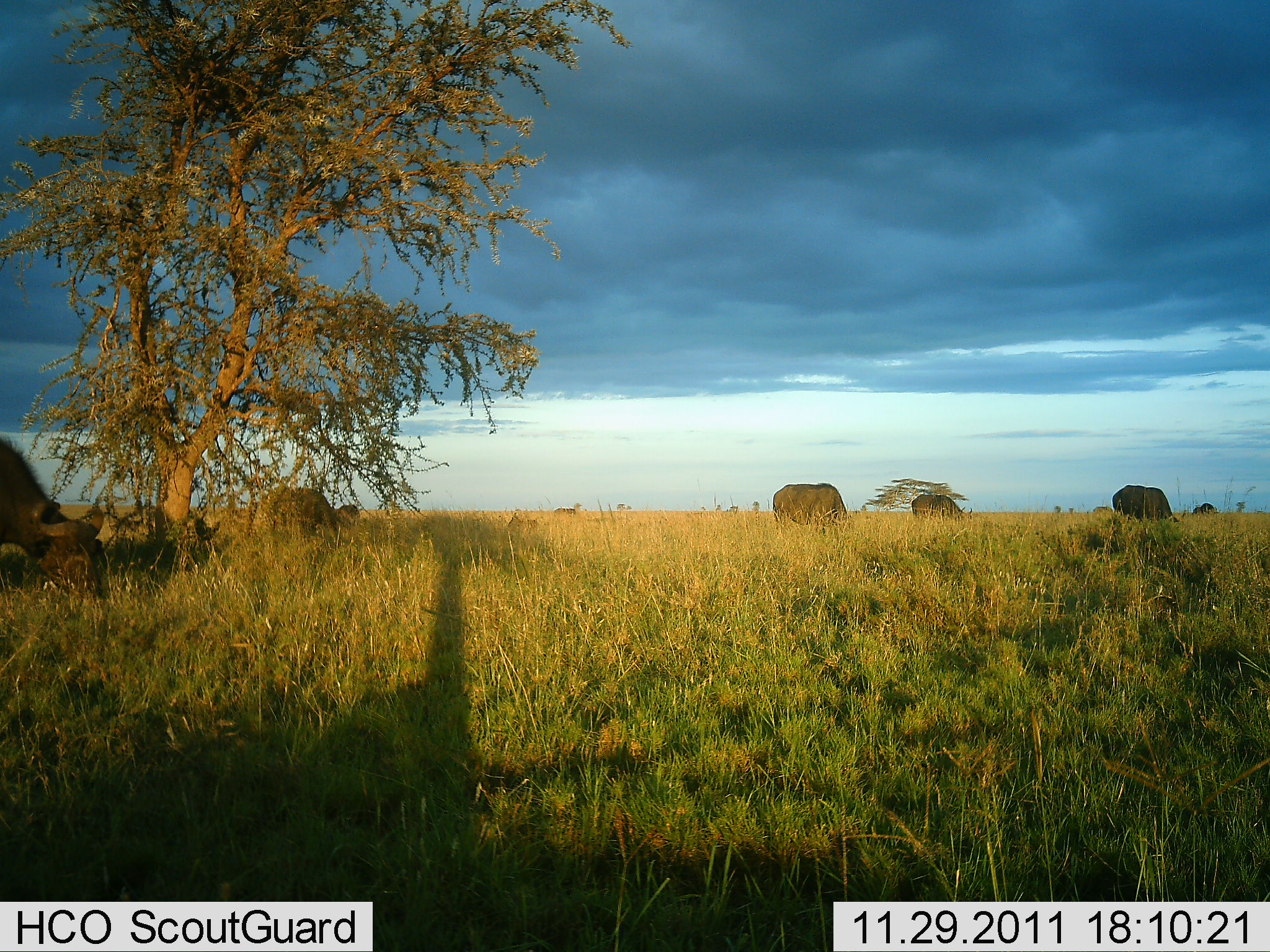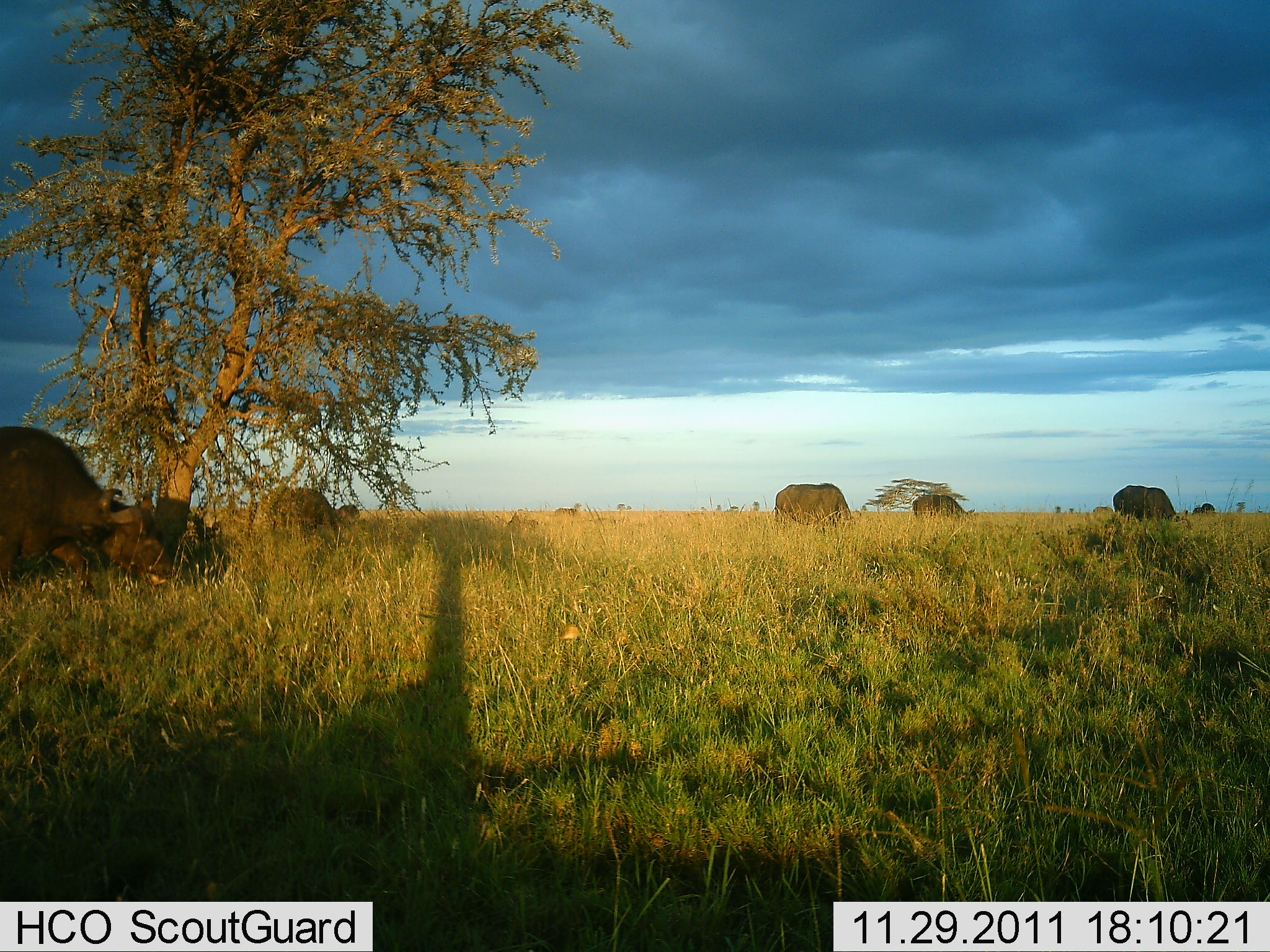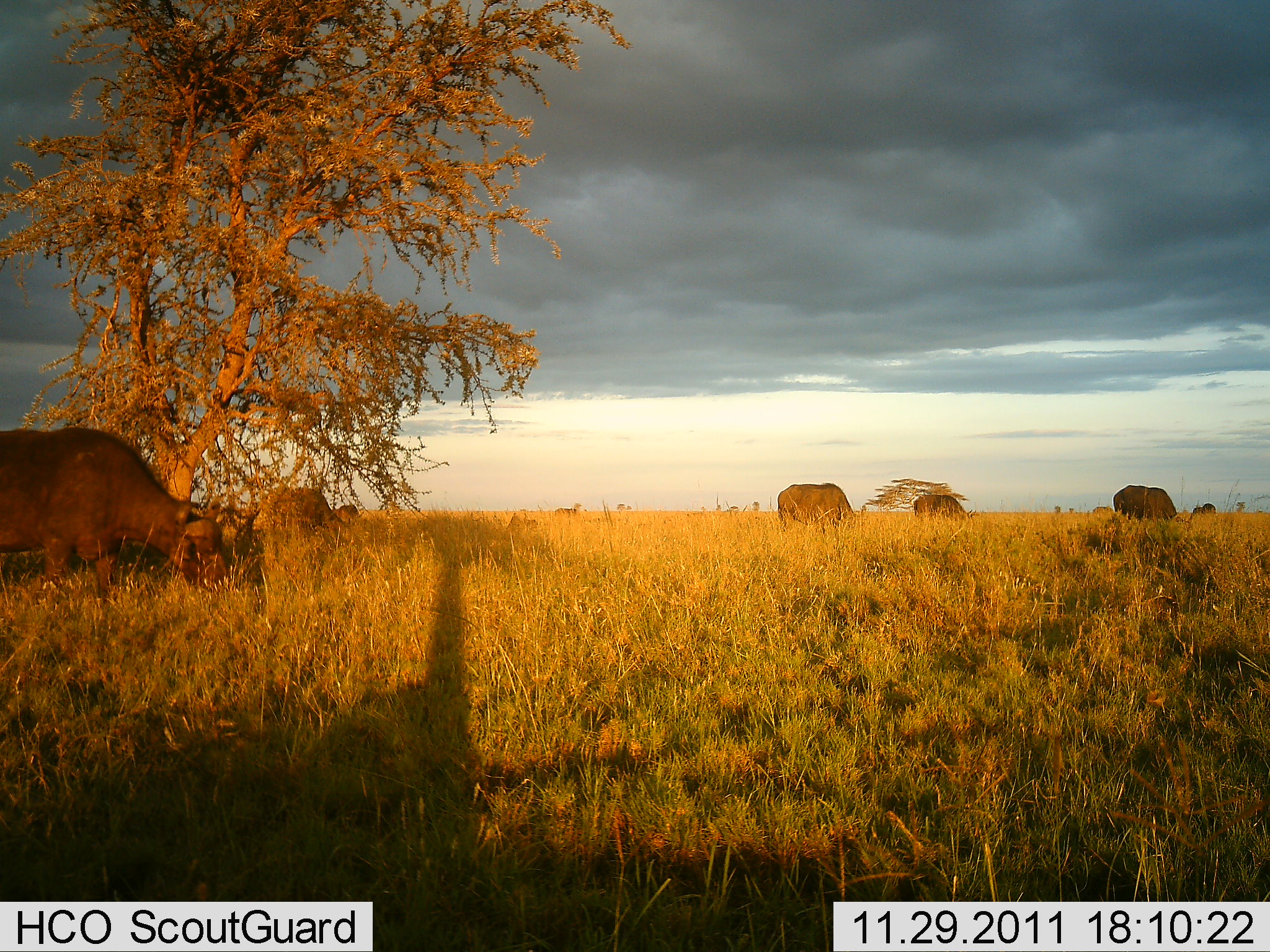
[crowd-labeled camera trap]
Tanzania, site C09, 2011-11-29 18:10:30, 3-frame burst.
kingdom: Animalia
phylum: Chordata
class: Mammalia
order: Artiodactyla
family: Bovidae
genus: Syncerus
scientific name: Syncerus caffer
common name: cape buffalo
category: buffalo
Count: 5.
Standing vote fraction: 50%.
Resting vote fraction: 0%.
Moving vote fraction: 33%.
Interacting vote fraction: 0%.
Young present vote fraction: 0%.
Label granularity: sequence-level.